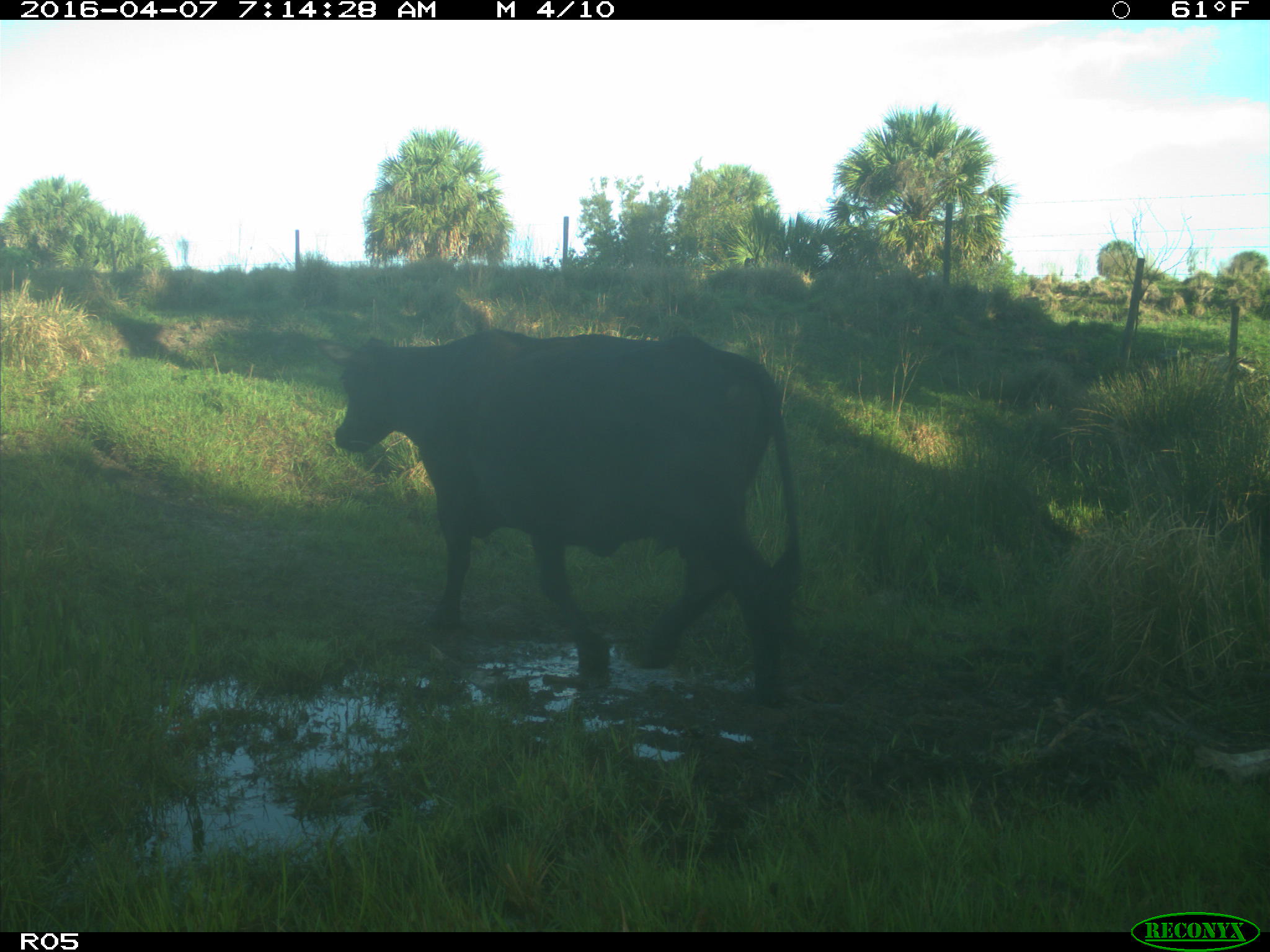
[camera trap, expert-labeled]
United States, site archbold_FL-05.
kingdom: Animalia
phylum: Chordata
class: Mammalia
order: Artiodactyla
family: Bovidae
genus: Bos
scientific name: Bos taurus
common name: domestic cow